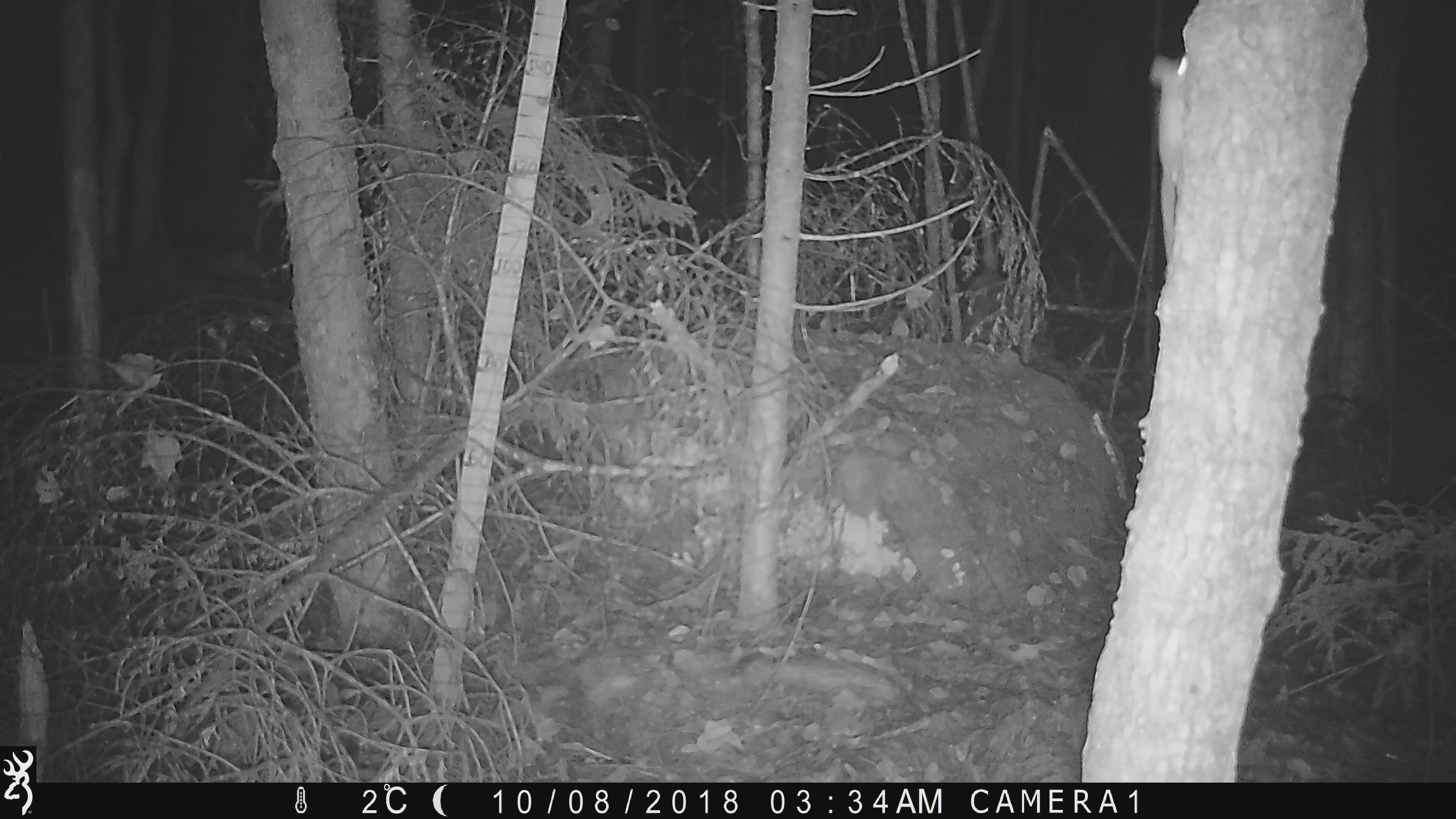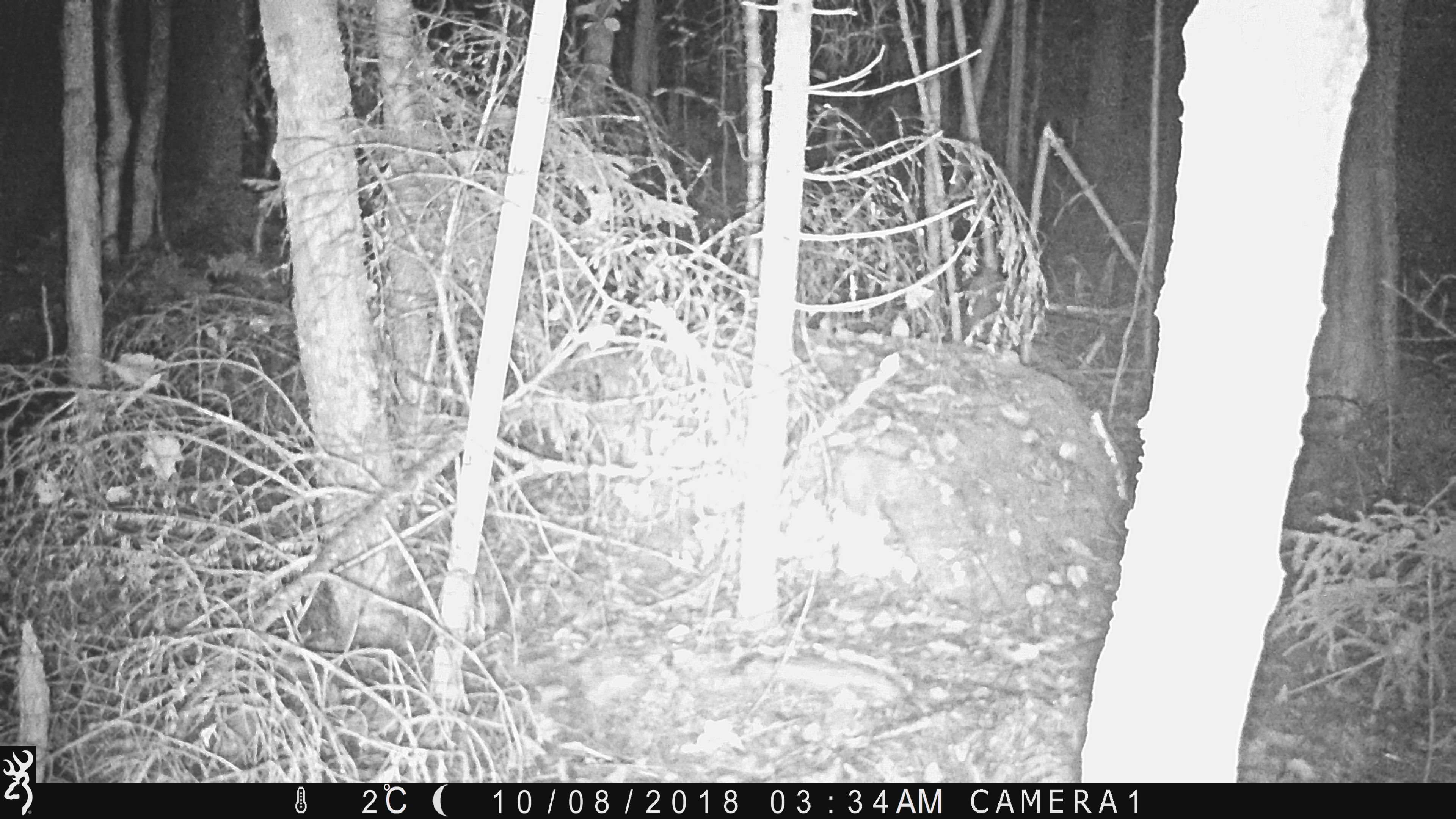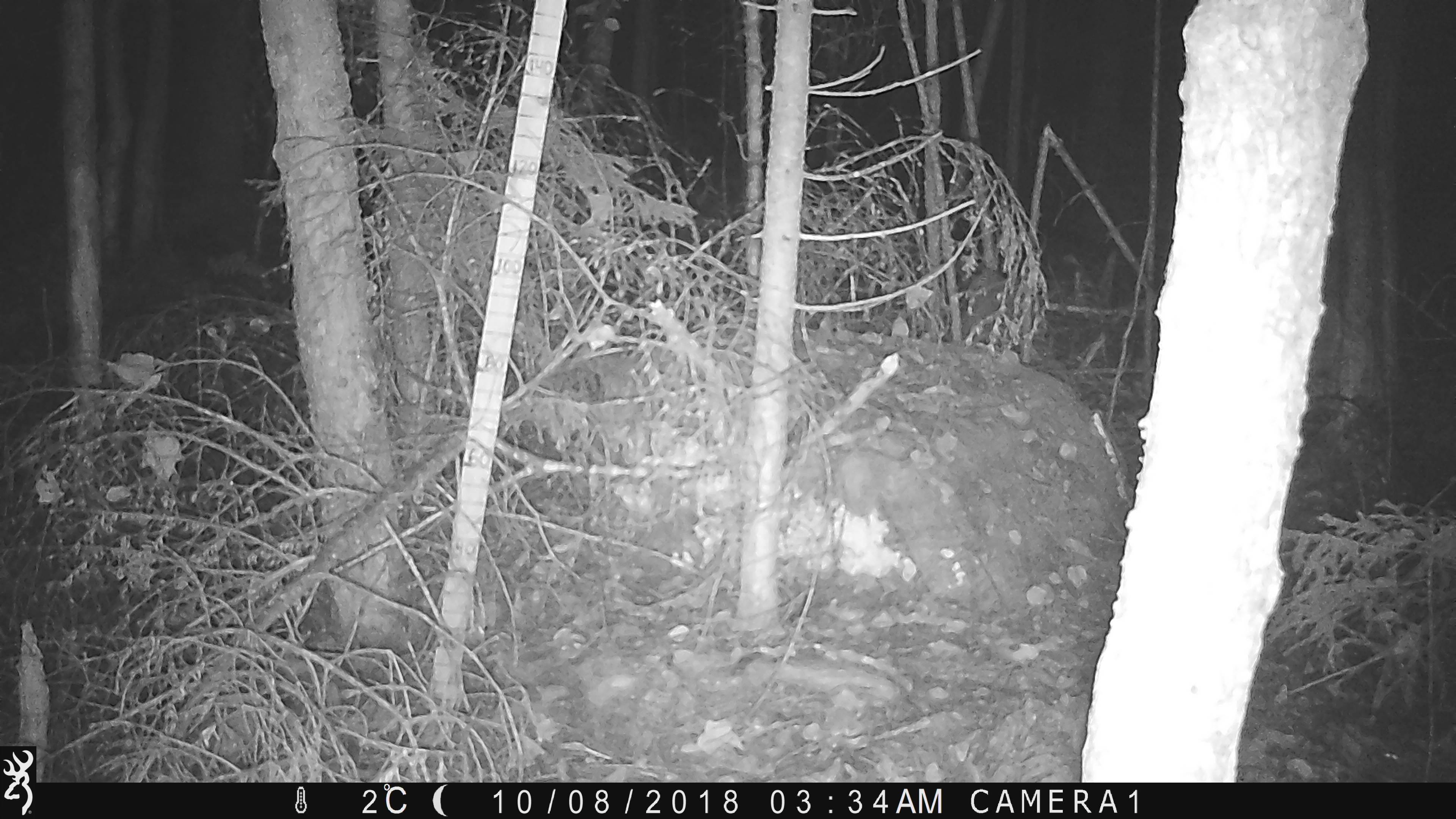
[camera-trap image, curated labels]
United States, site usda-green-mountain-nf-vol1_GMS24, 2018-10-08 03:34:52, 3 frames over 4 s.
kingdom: Animalia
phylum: Chordata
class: Mammalia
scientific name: Mammalia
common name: mammal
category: mammal sp.